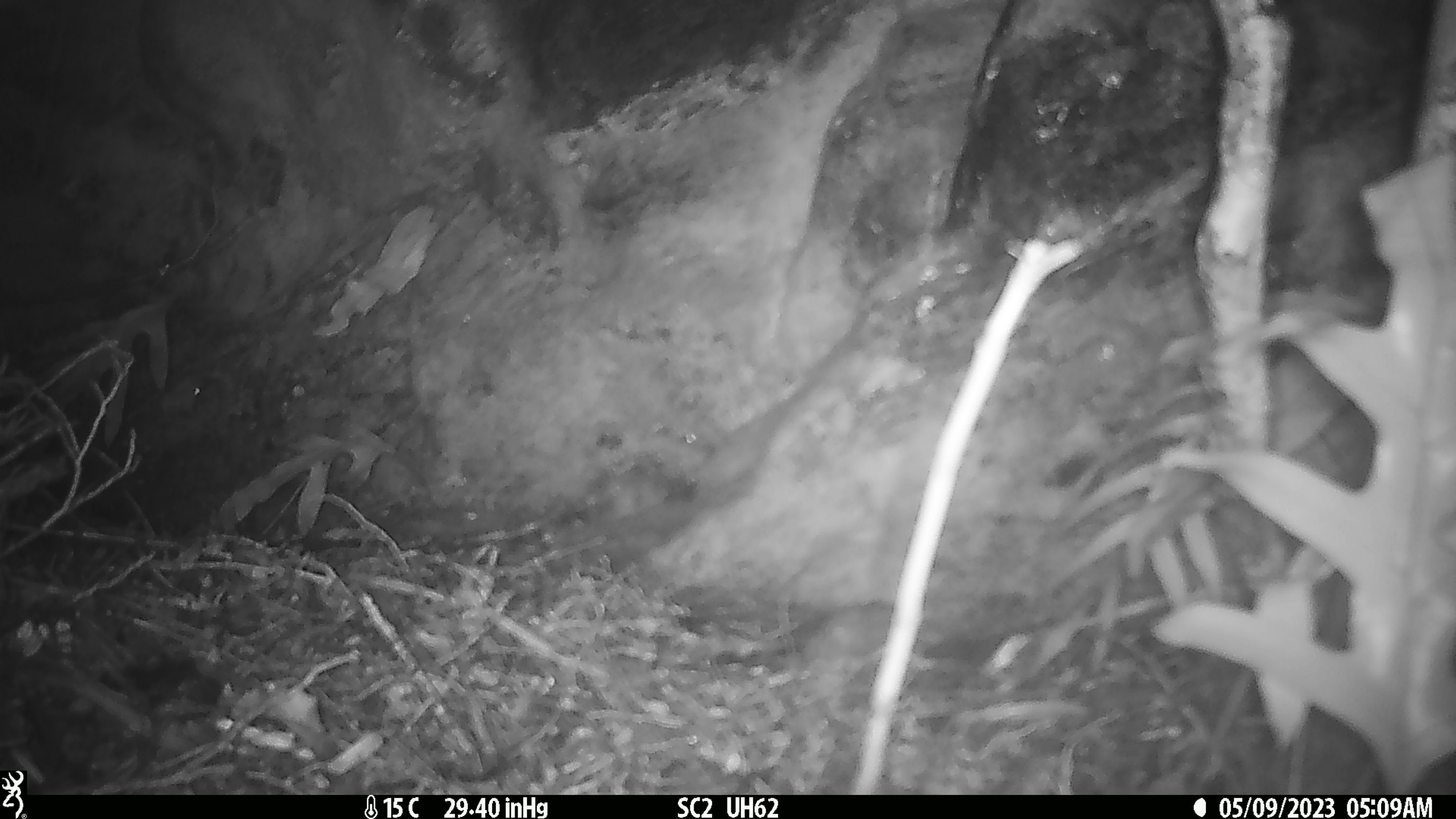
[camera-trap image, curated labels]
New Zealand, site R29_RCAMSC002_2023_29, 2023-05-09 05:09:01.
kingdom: Animalia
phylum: Chordata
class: Mammalia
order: Rodentia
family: Muridae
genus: Mus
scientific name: Mus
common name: mouse